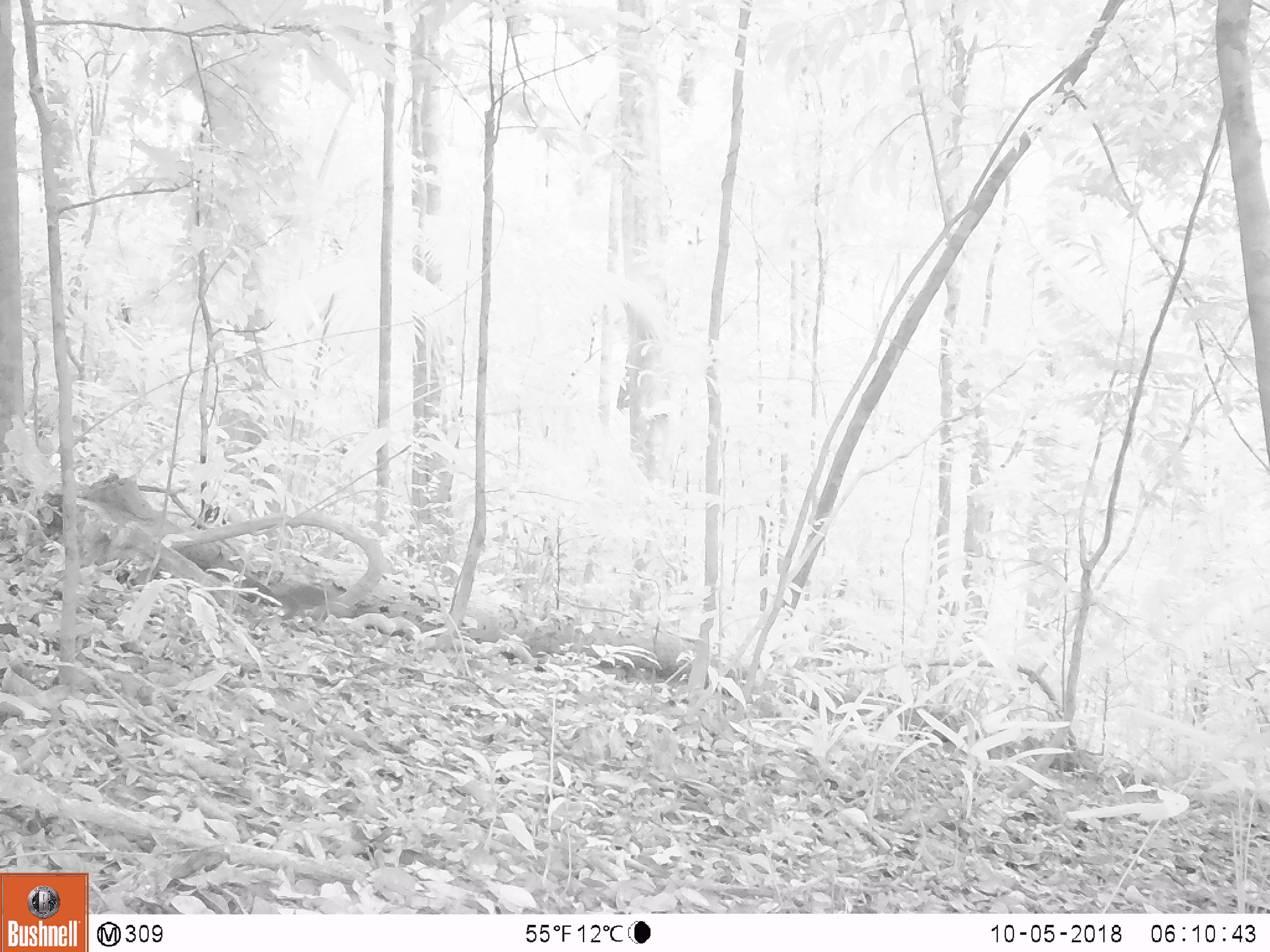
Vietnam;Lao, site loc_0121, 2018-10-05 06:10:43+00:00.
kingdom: Animalia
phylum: Chordata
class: Mammalia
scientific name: Mammalia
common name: mammal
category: unidentified small mammal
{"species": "unidentified small mammal (mammal) (Mammalia)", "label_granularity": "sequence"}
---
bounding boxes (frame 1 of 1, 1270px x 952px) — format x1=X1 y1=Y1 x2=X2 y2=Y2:
unidentified small mammal: x1=240 y1=573 x2=346 y2=623